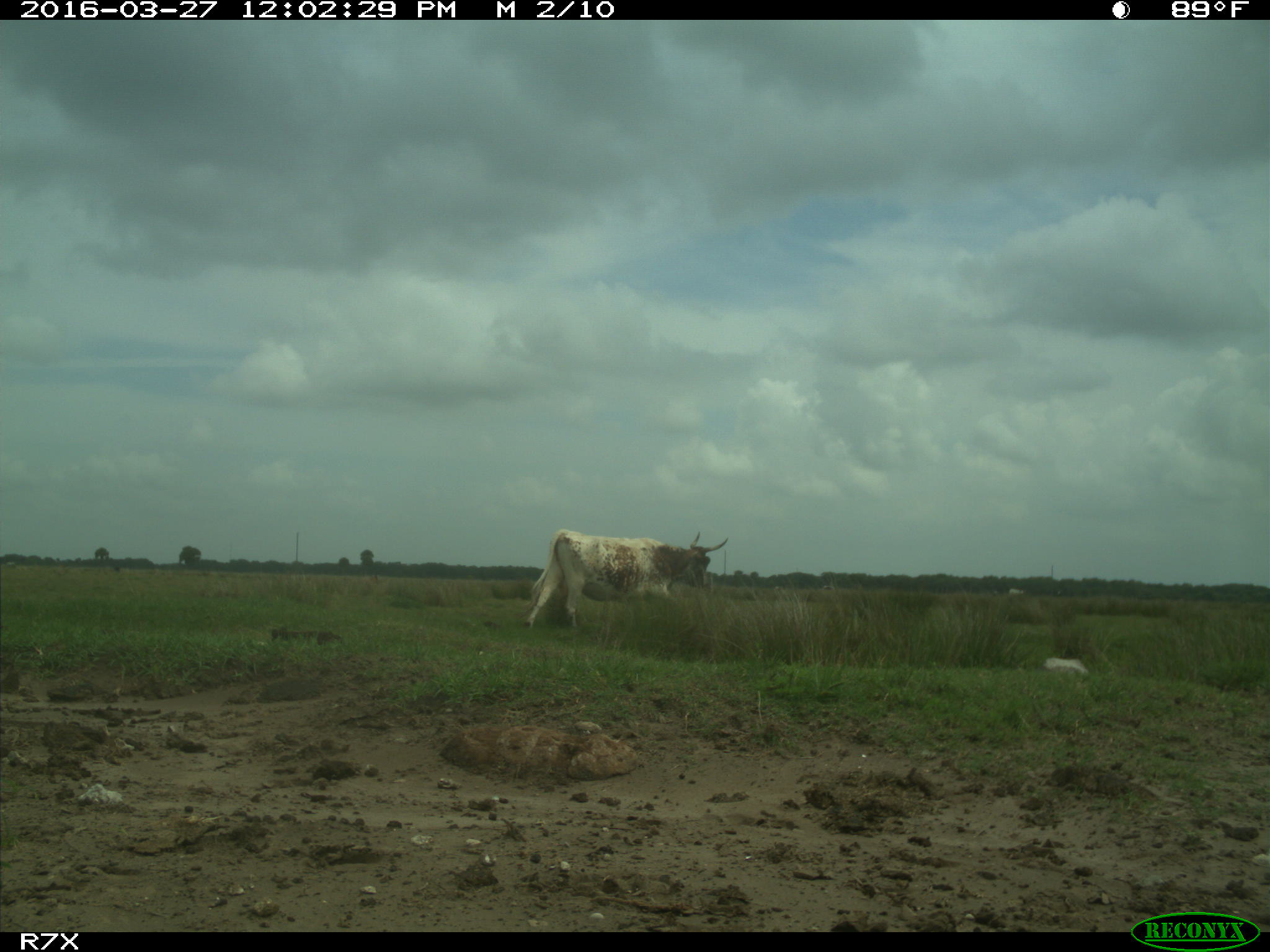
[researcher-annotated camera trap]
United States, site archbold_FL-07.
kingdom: Animalia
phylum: Chordata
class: Mammalia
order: Artiodactyla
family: Bovidae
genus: Bos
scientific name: Bos taurus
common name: domestic cow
Bos taurus (domestic cow).